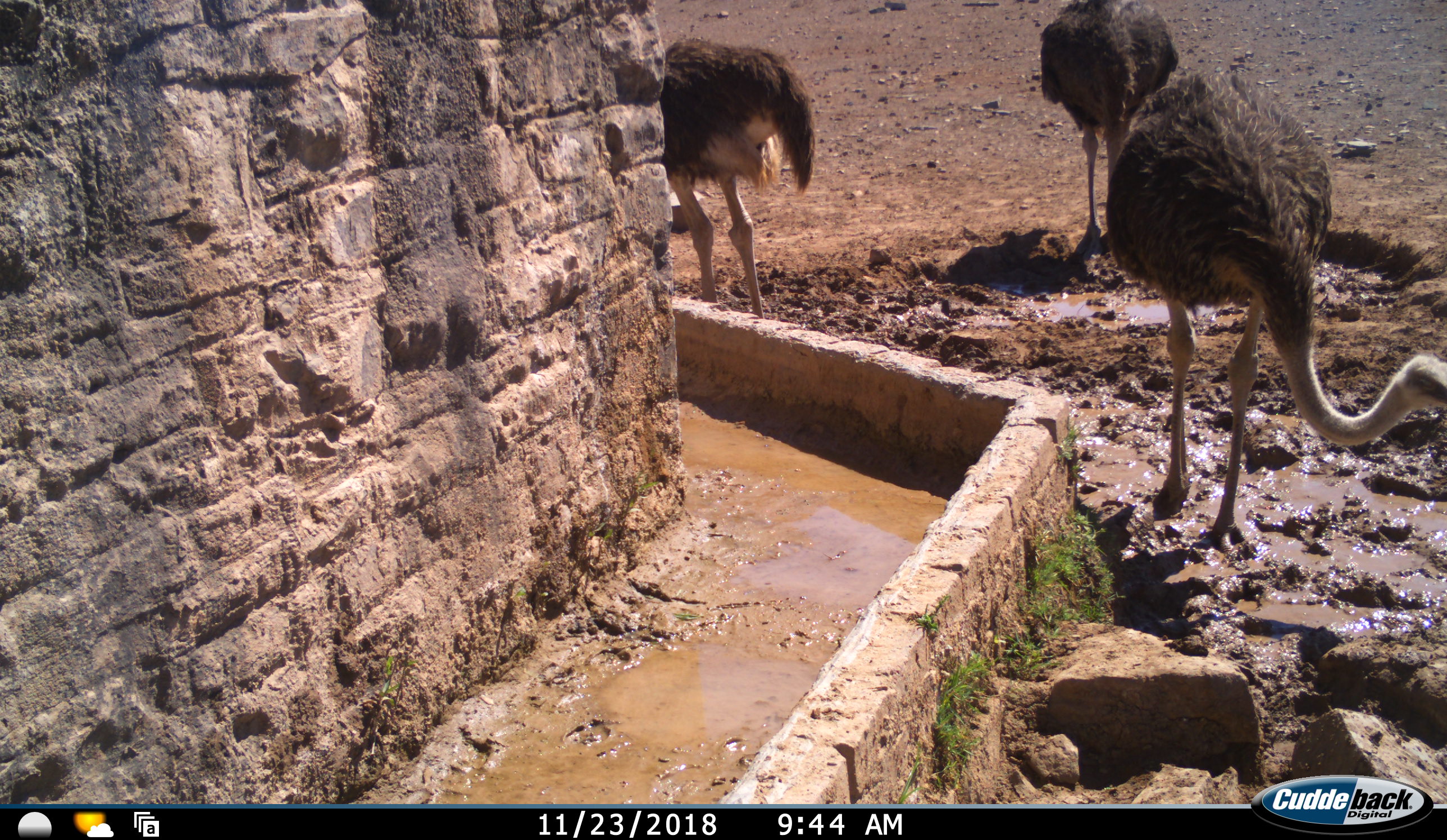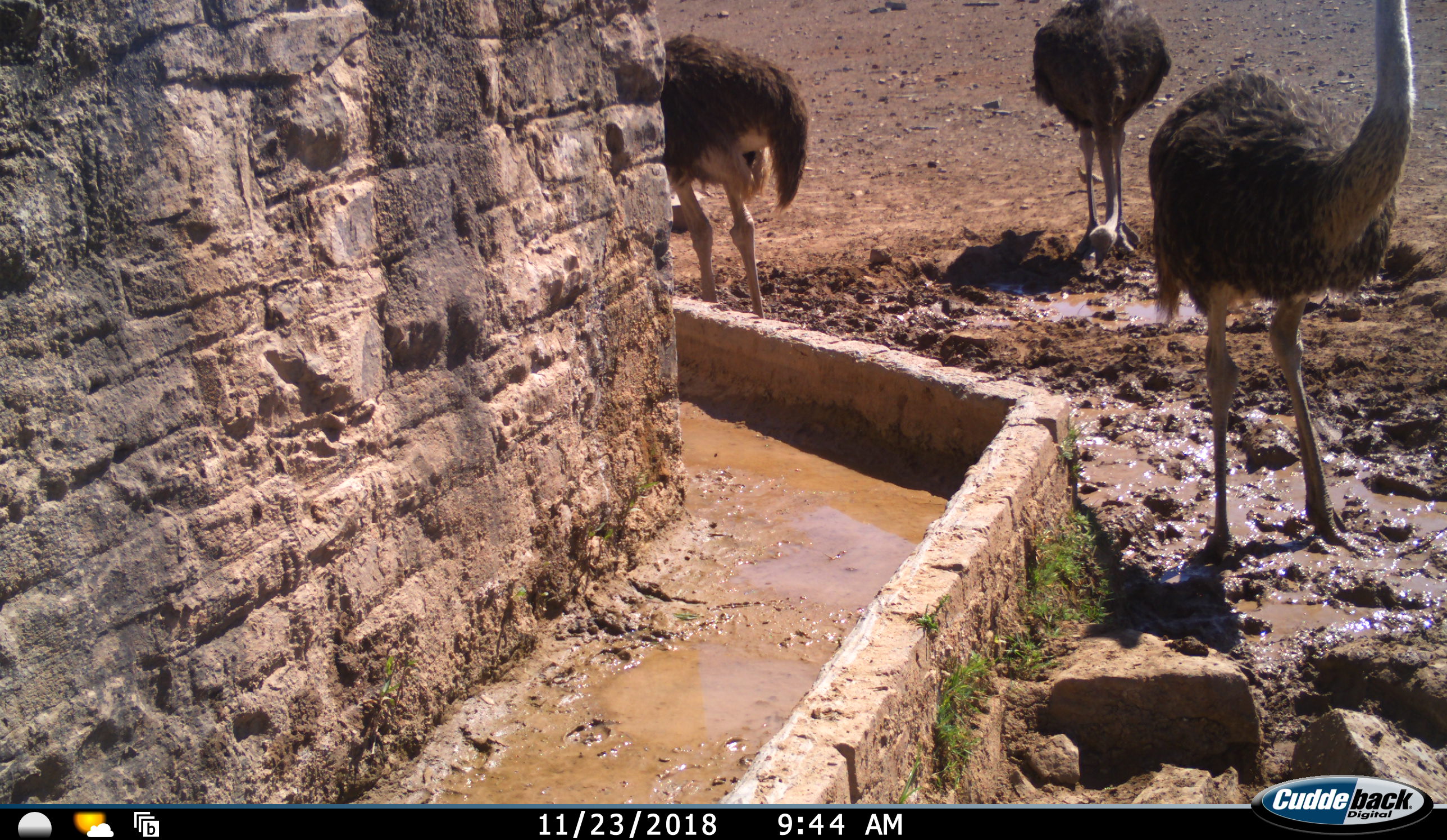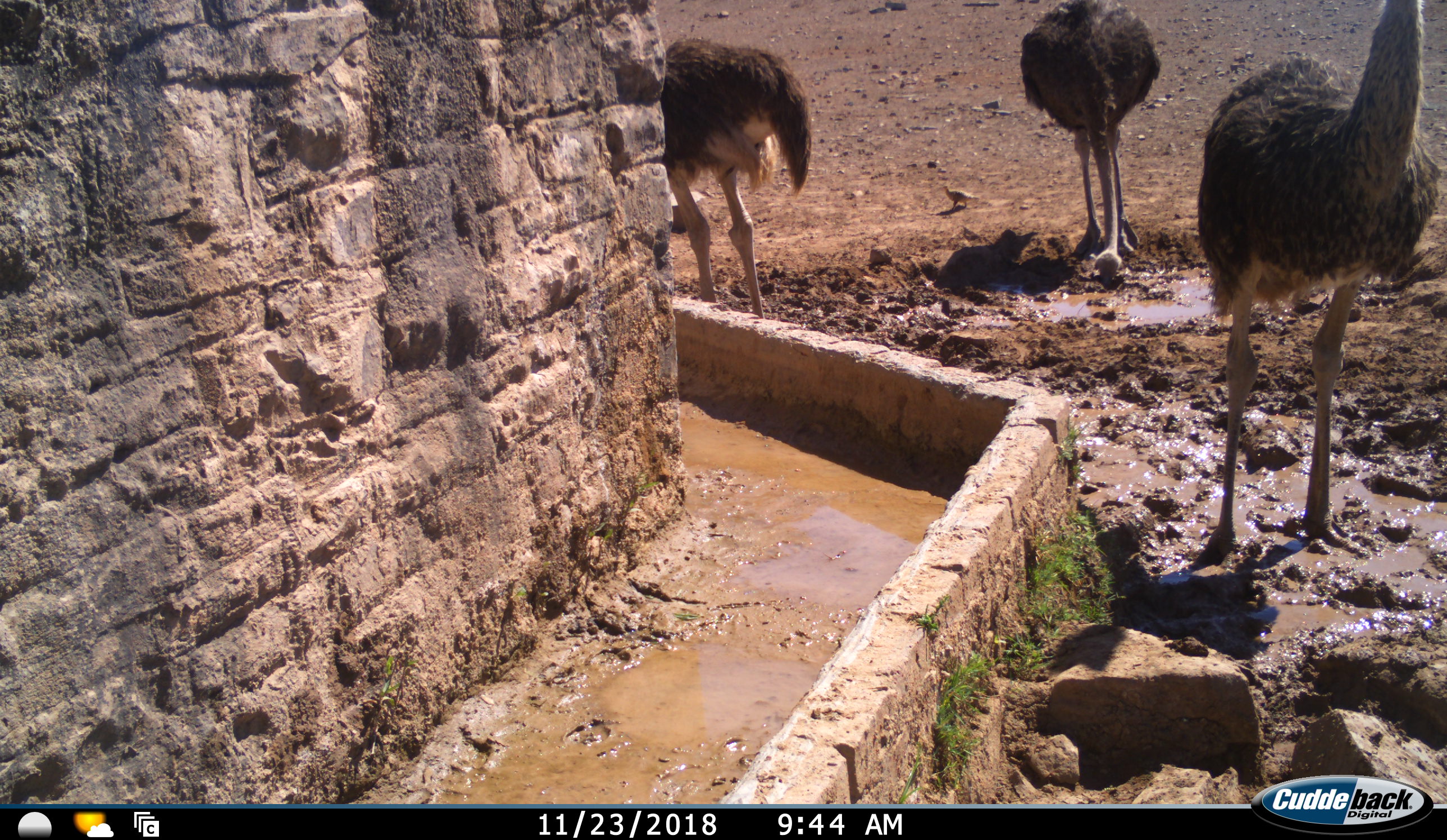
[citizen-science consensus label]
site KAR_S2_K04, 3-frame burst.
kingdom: Animalia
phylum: Chordata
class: Aves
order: Struthioniformes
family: Struthionidae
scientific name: Struthionidae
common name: ostrich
Ostrich (Struthionidae), count 3. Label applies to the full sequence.